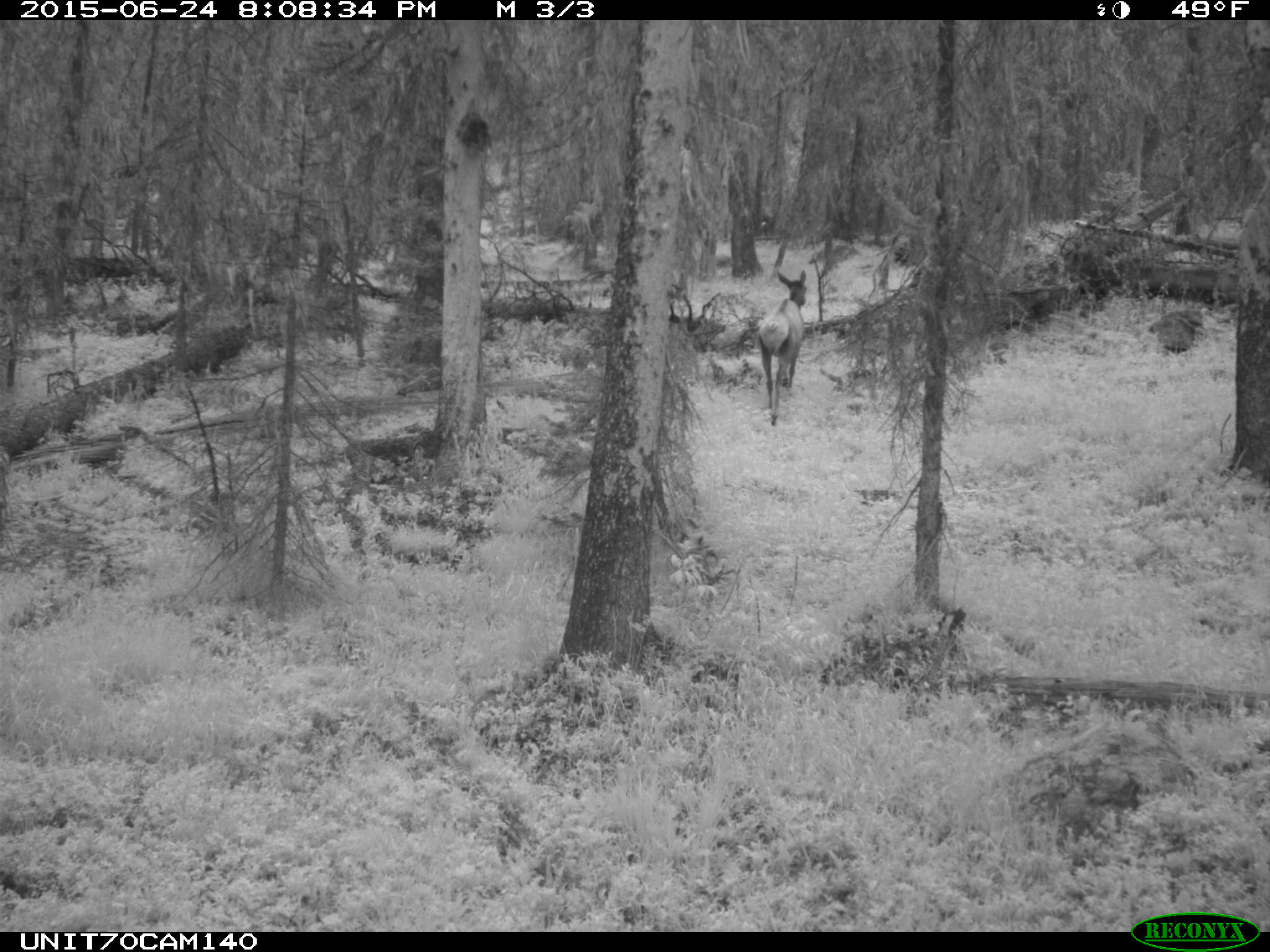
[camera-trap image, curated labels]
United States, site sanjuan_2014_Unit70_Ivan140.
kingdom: Animalia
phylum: Chordata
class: Mammalia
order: Artiodactyla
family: Cervidae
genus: Cervus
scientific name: Cervus elaphus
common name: red deer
Cervus elaphus (red deer).